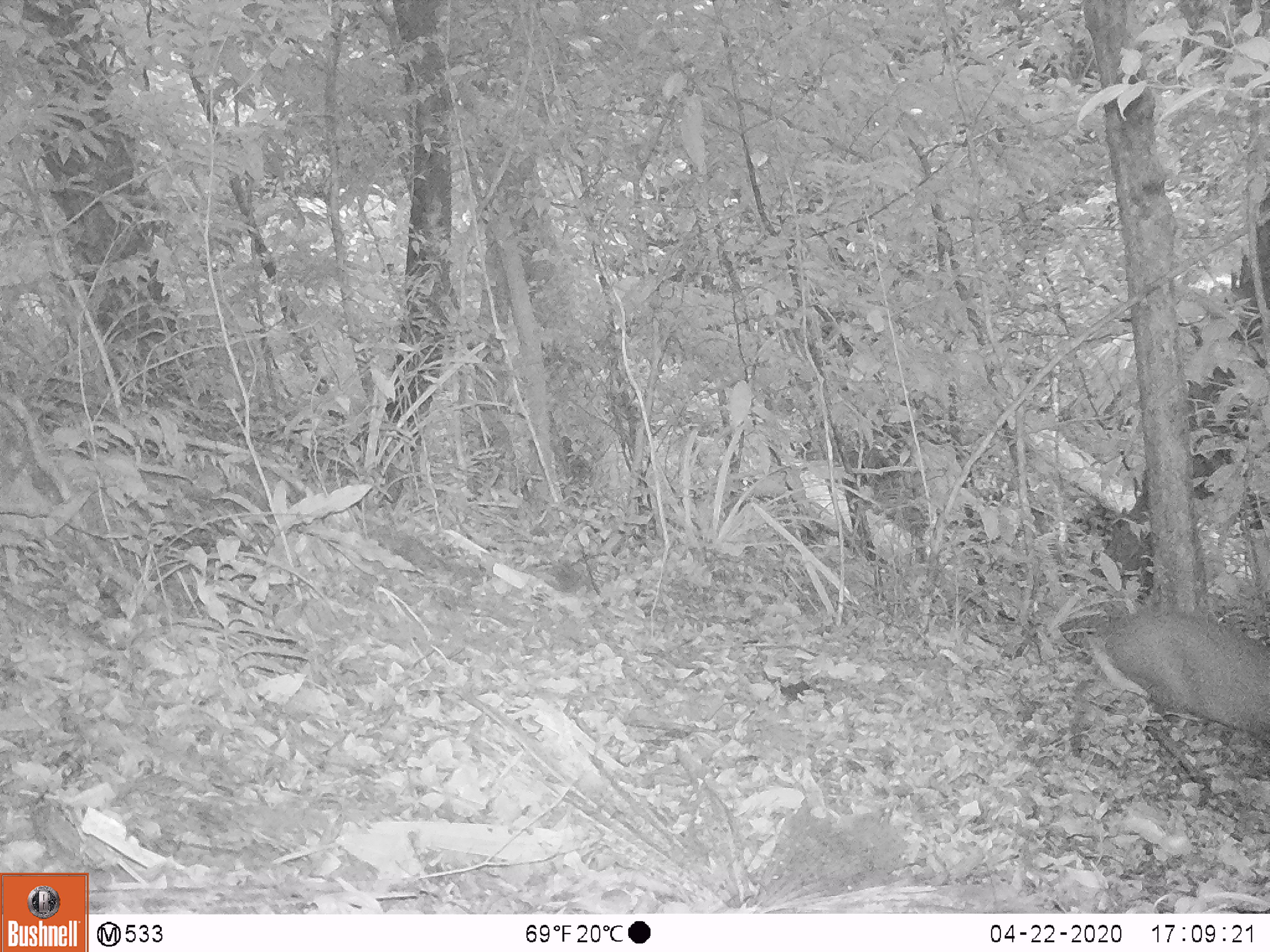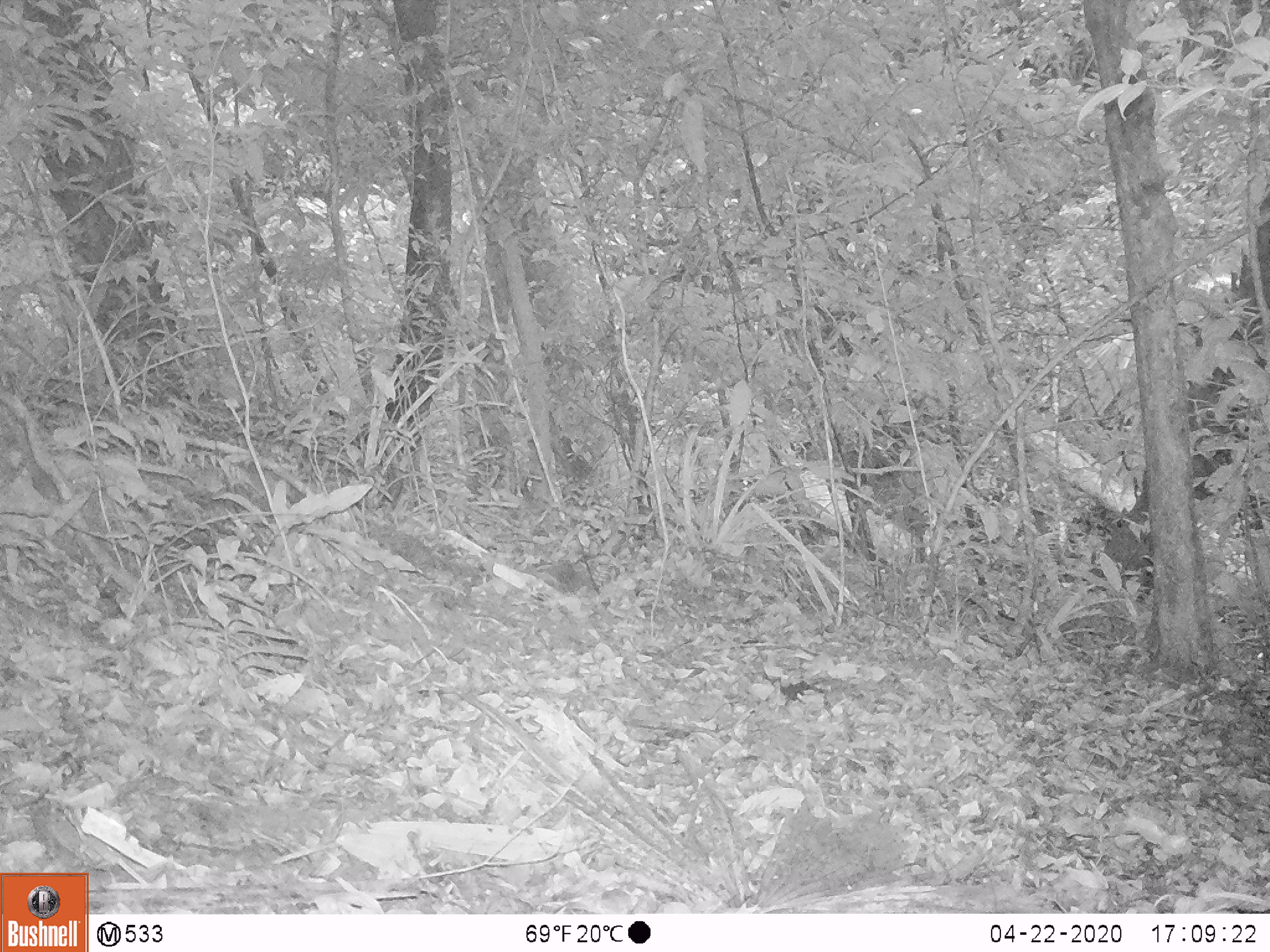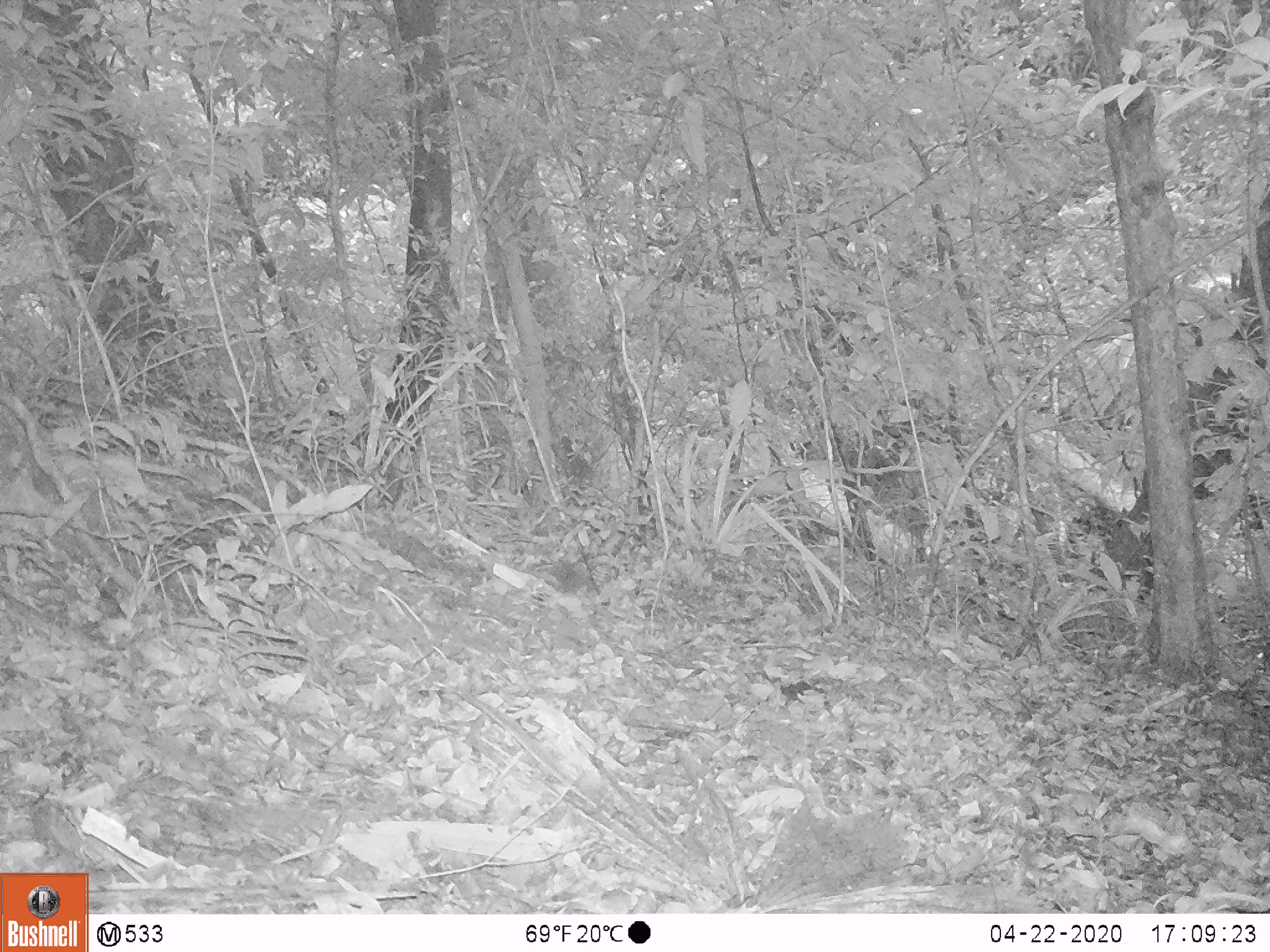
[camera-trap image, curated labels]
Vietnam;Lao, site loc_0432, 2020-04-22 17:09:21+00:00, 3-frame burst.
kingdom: Animalia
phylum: Chordata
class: Mammalia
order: Artiodactyla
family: Cervidae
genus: Muntiacus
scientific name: Muntiacus rooseveltorum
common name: roosevelt's muntjac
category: roosevelts muntjac group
Roosevelts muntjac group (roosevelt's muntjac) (Muntiacus rooseveltorum). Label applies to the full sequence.